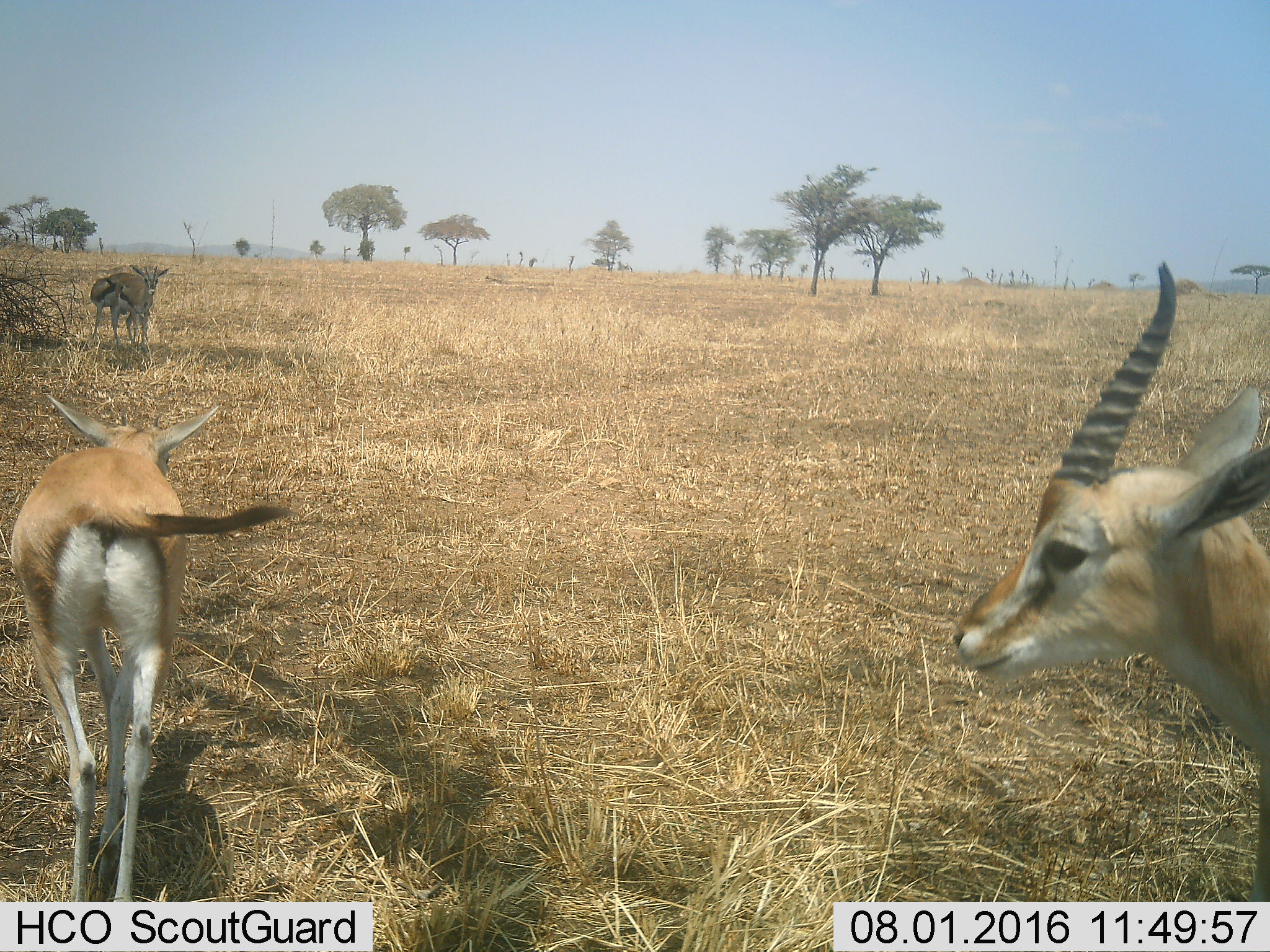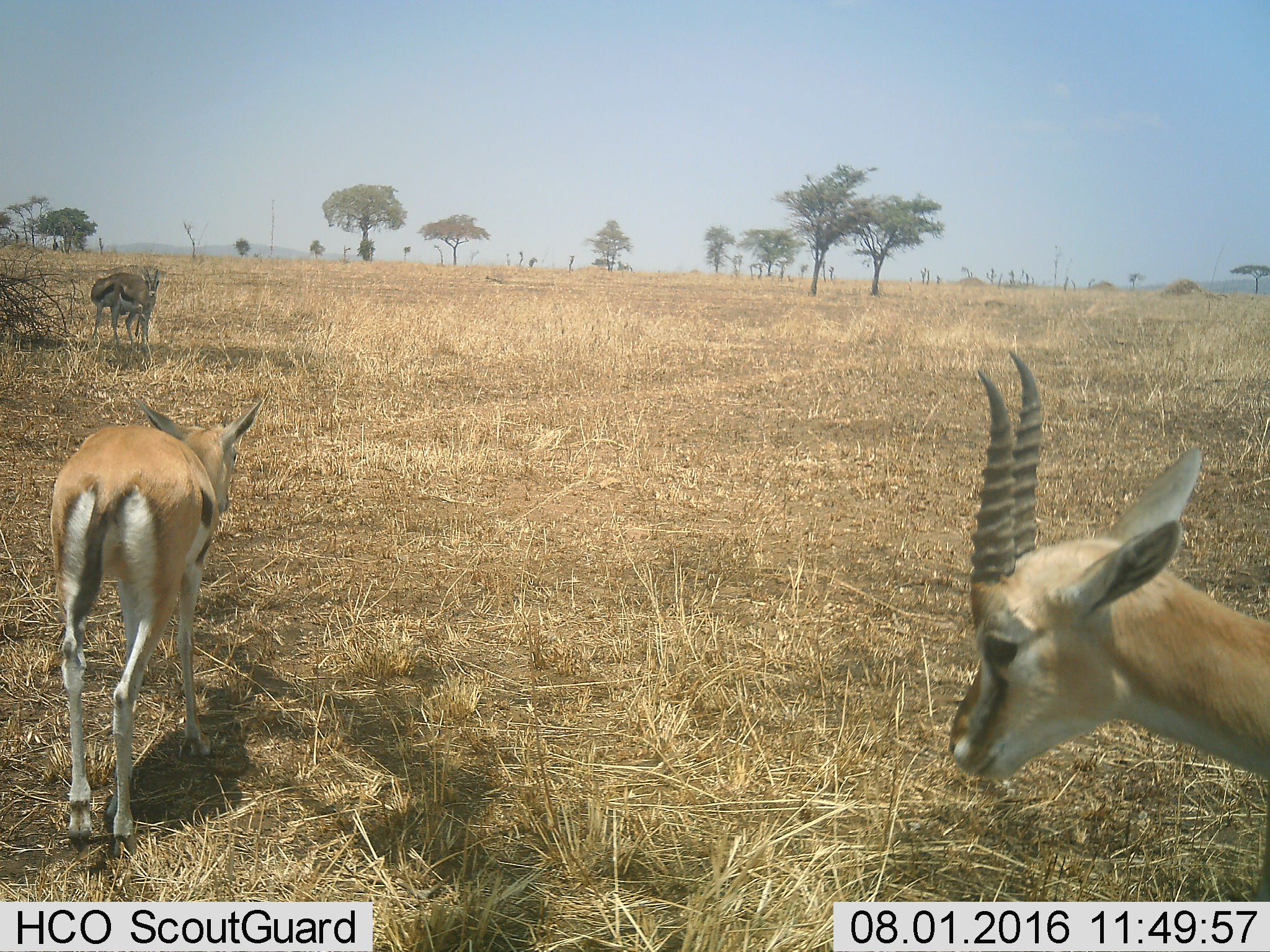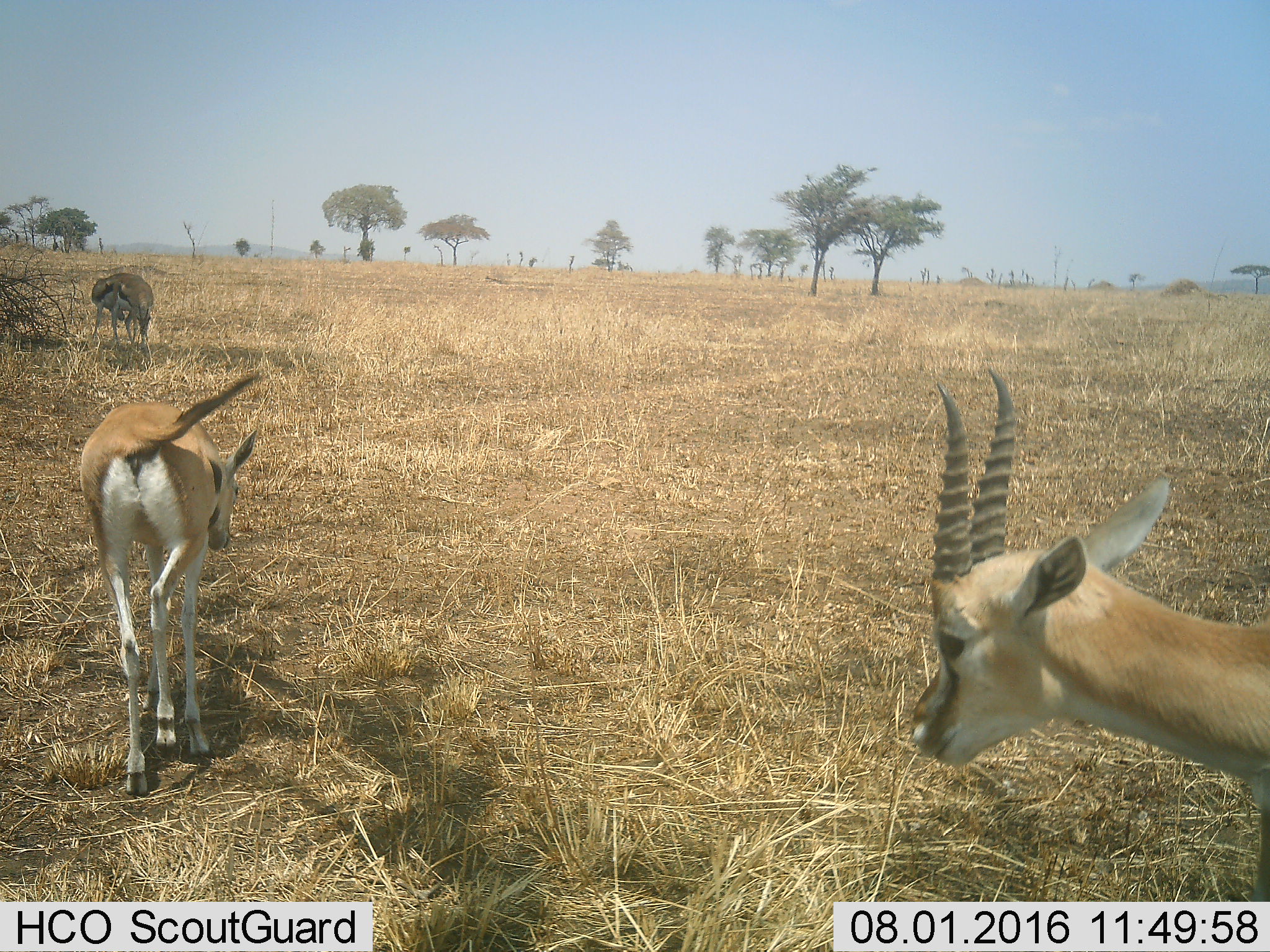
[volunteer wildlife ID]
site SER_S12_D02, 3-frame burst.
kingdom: Animalia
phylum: Chordata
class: Mammalia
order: Artiodactyla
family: Bovidae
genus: Eudorcas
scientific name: Eudorcas thomsonii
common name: thomson's gazelle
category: gazellethomsons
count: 4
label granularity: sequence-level